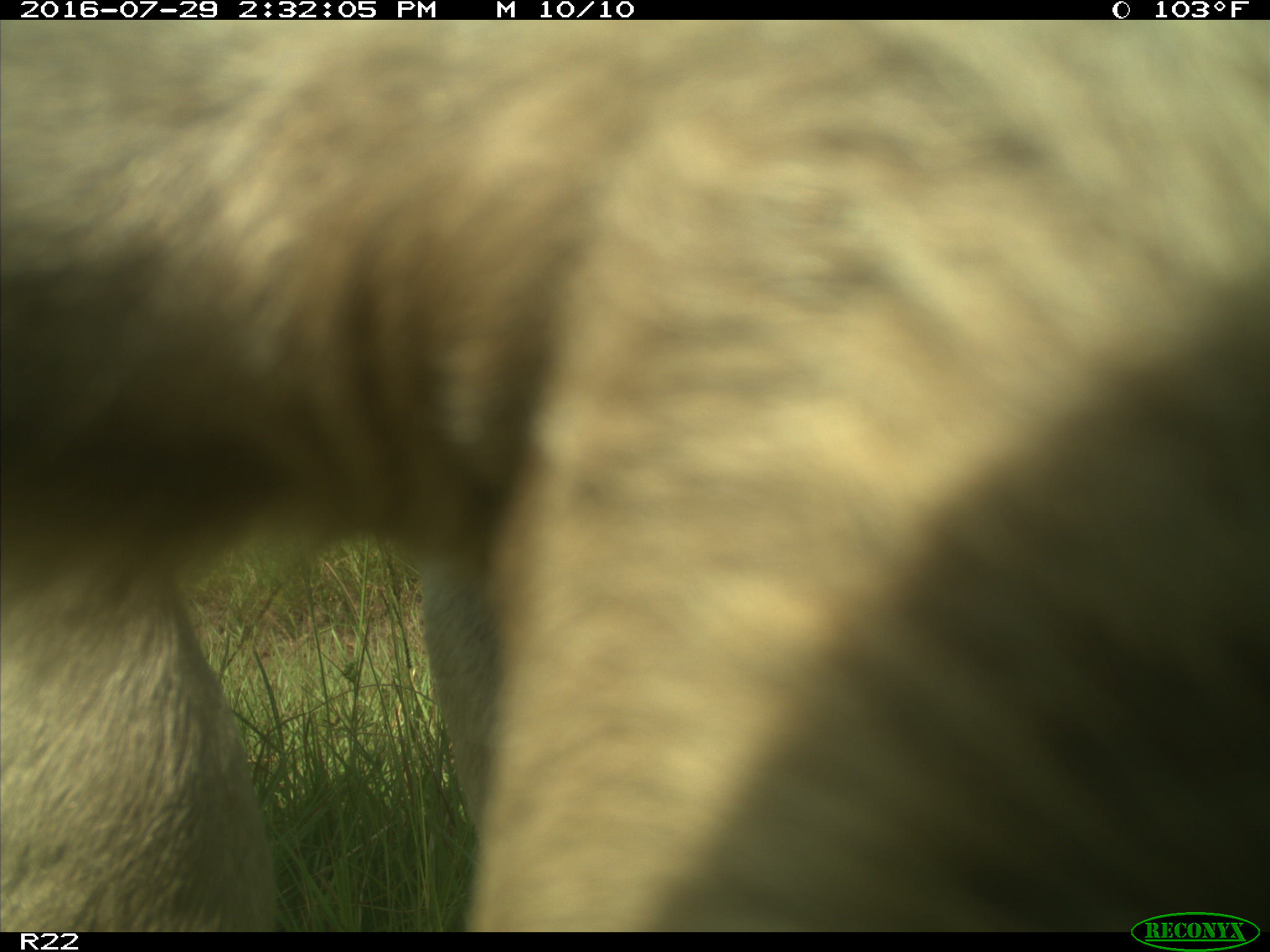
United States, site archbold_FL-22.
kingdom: Animalia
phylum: Chordata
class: Mammalia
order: Artiodactyla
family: Bovidae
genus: Bos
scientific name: Bos taurus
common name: domestic cow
Bos taurus (domestic cow).